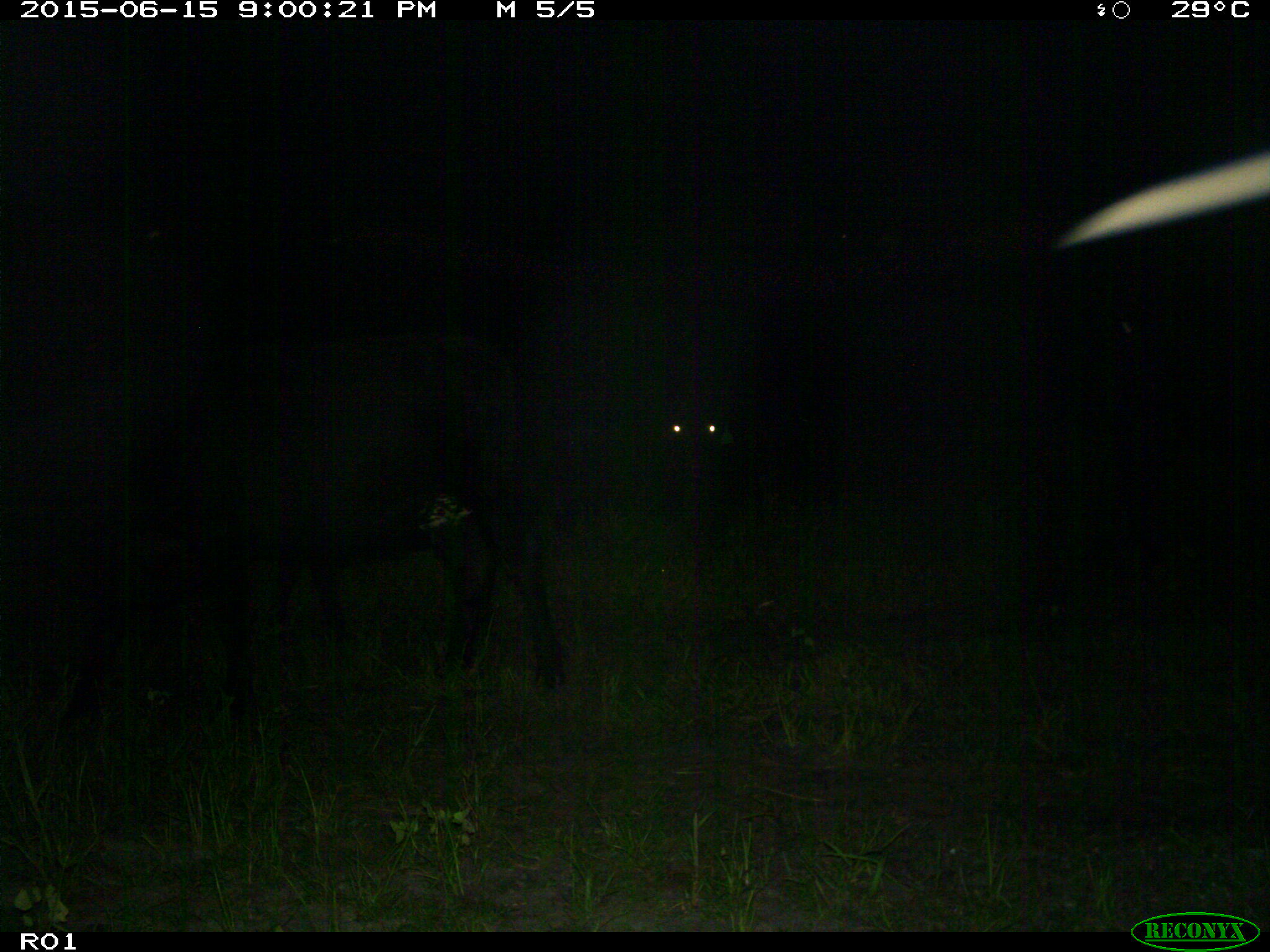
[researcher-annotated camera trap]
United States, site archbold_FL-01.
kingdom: Animalia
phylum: Chordata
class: Mammalia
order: Artiodactyla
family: Bovidae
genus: Bos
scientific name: Bos taurus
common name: domestic cow